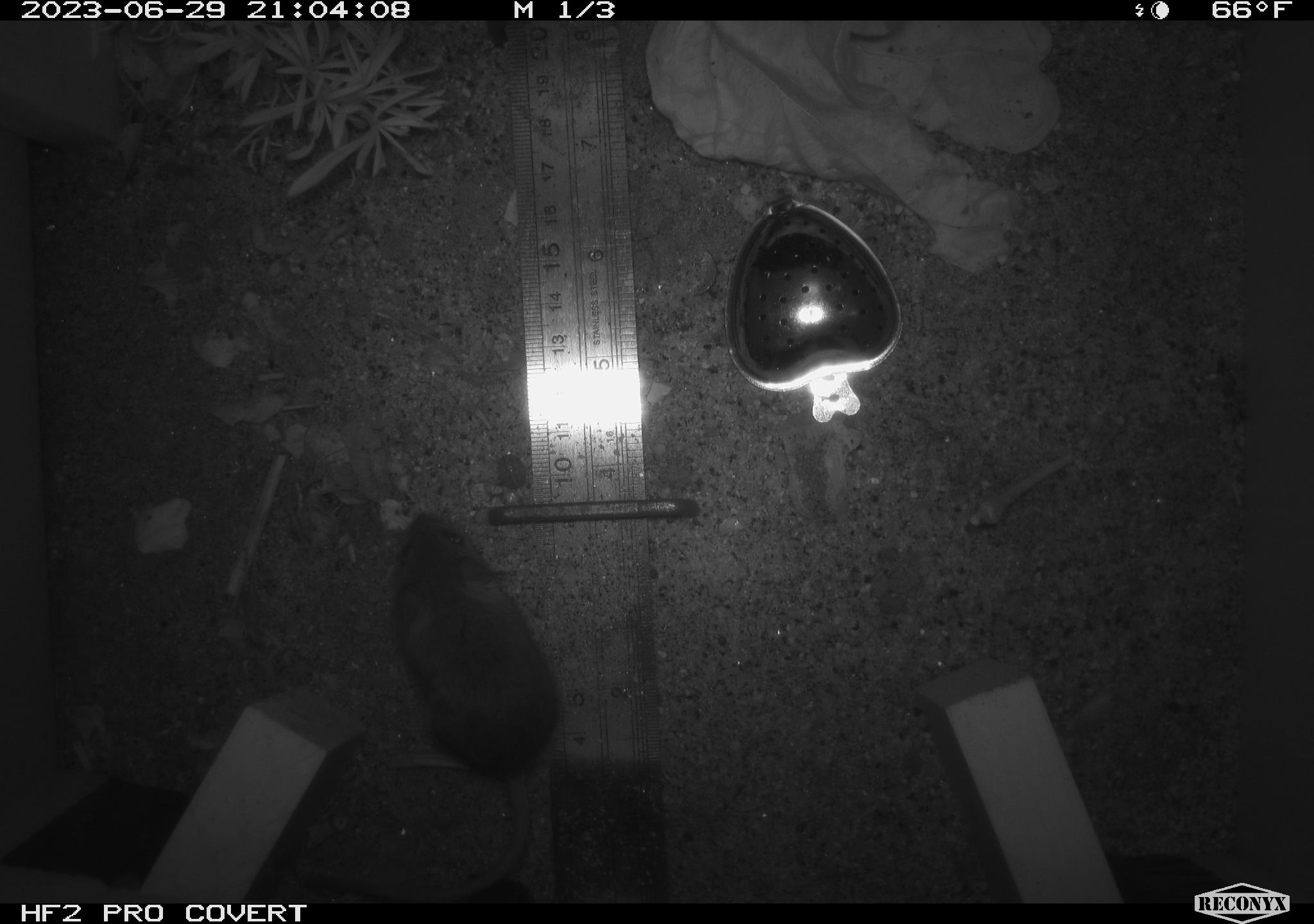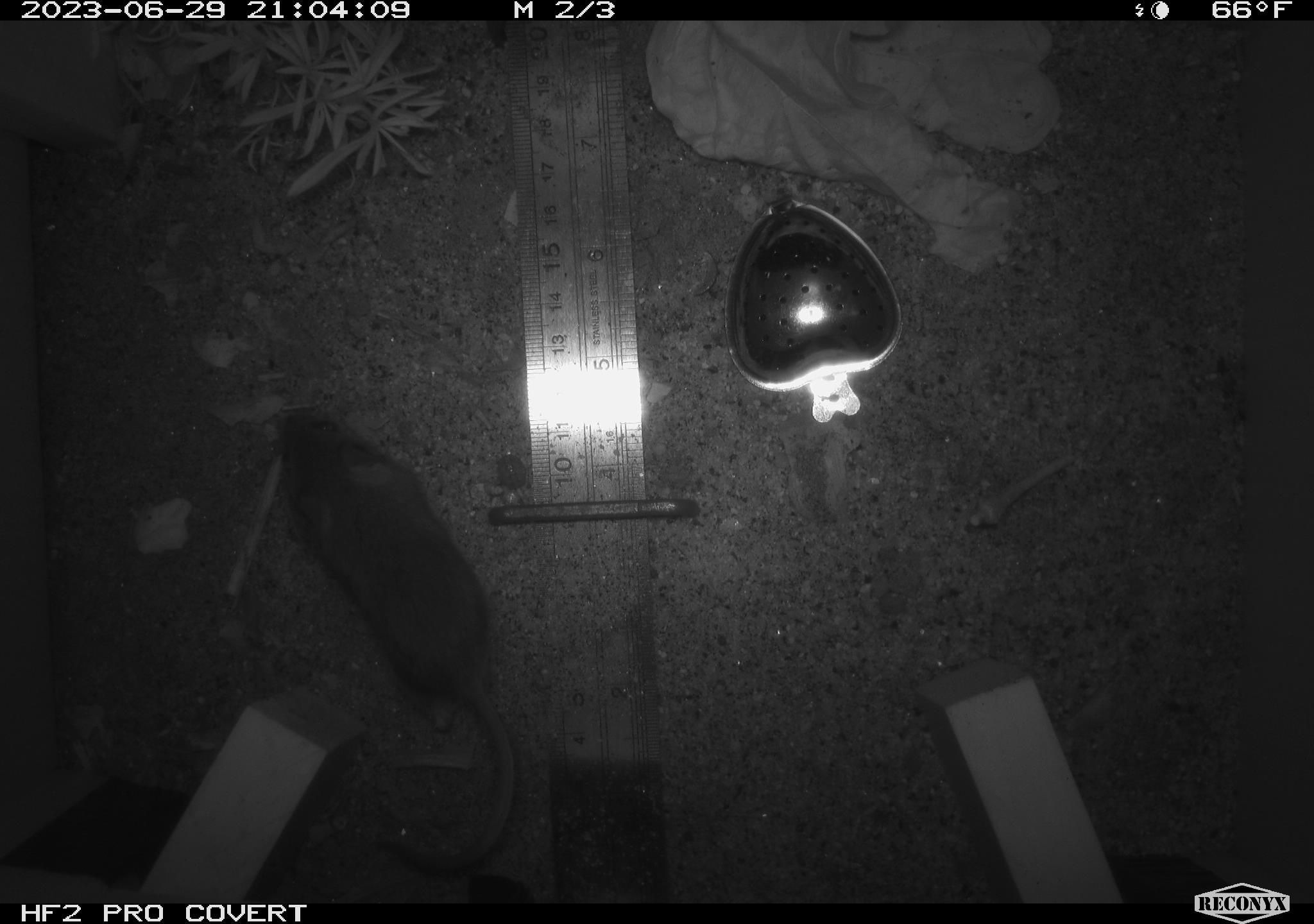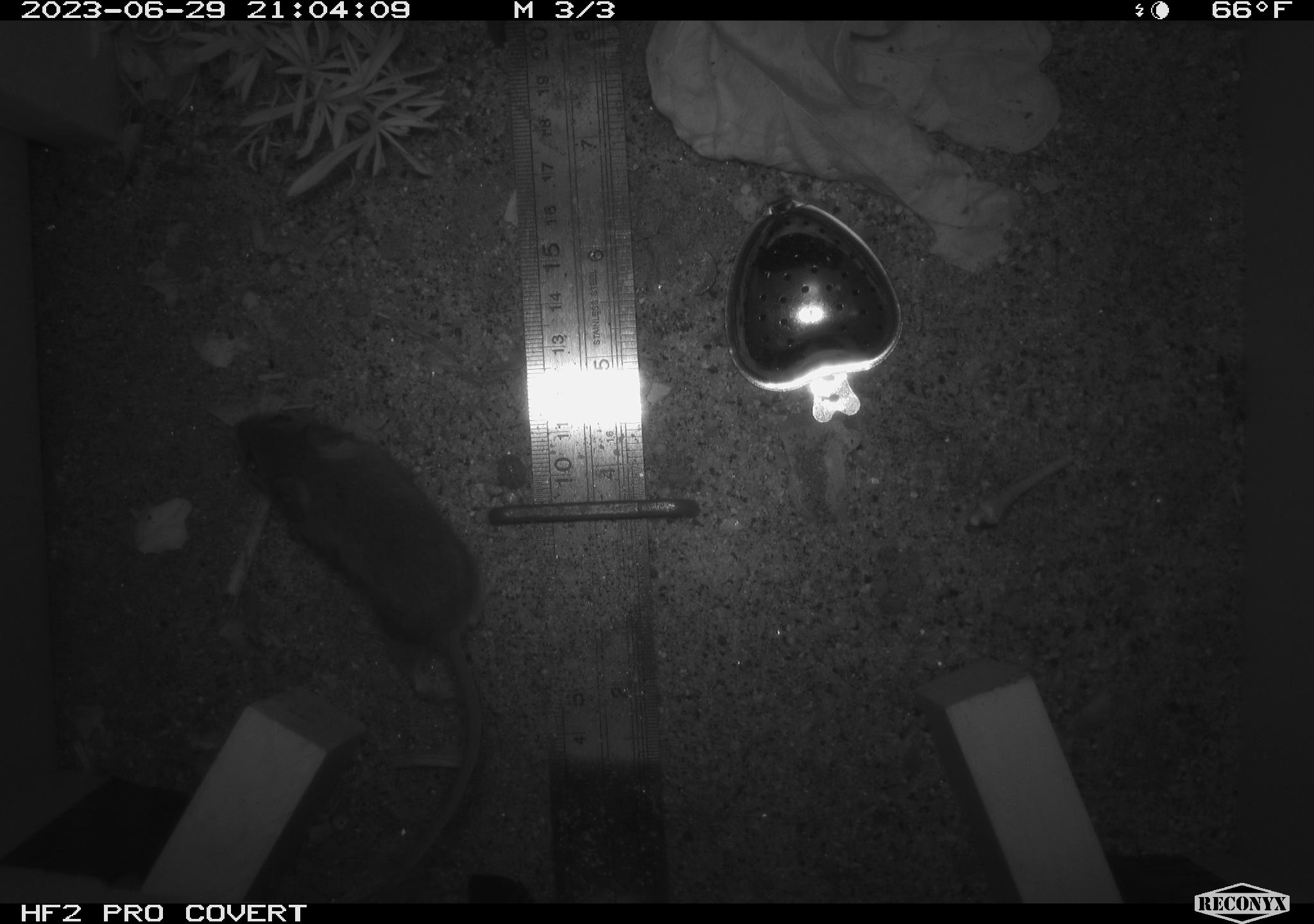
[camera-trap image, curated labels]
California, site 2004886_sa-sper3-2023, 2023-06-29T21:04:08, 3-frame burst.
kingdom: Animalia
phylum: Chordata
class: Mammalia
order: Rodentia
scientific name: Rodentia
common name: mouse species